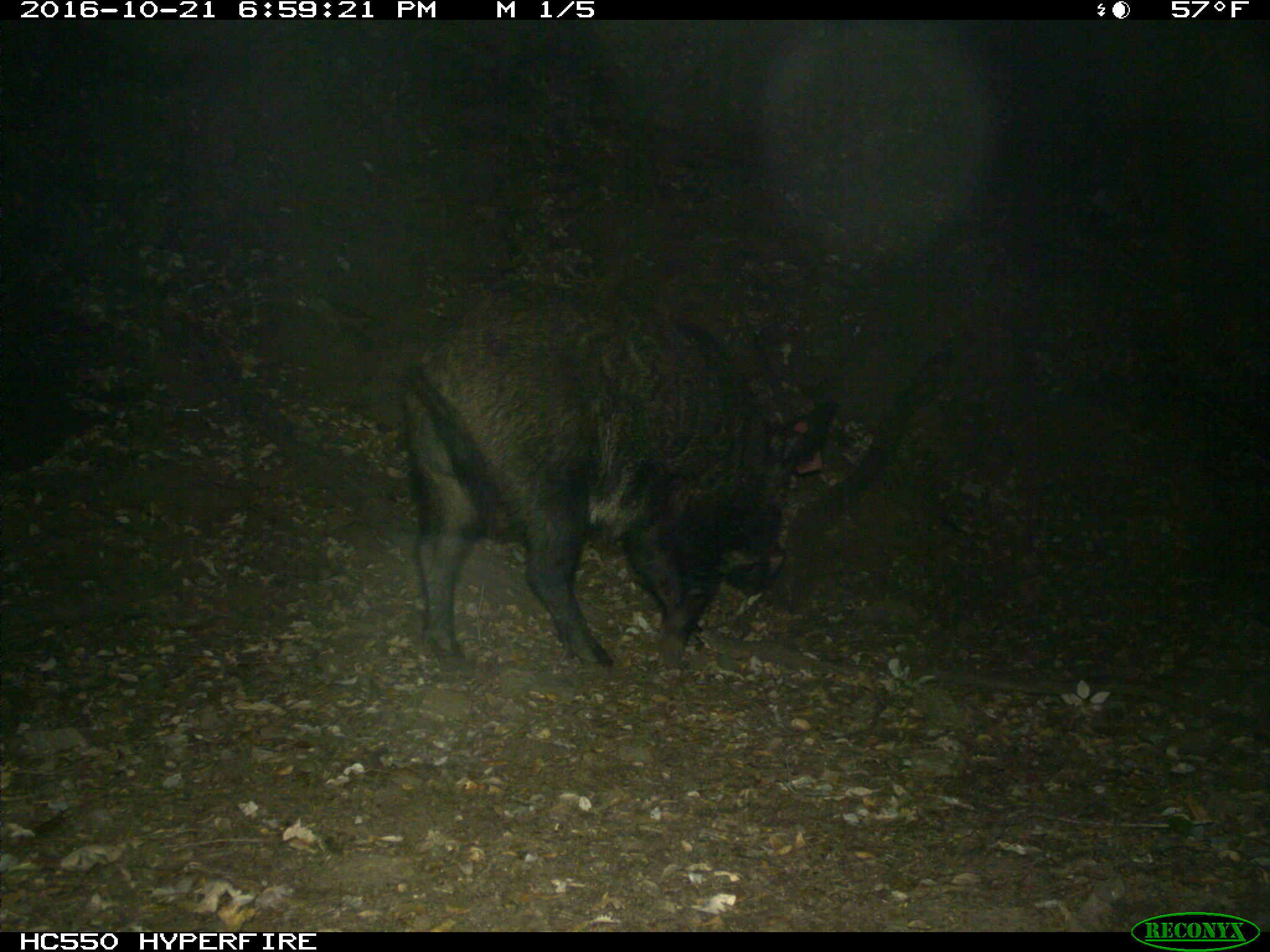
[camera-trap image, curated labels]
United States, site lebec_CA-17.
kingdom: Animalia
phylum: Chordata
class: Mammalia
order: Artiodactyla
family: Suidae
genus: Sus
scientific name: Sus scrofa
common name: wild boar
Sus scrofa (wild boar).